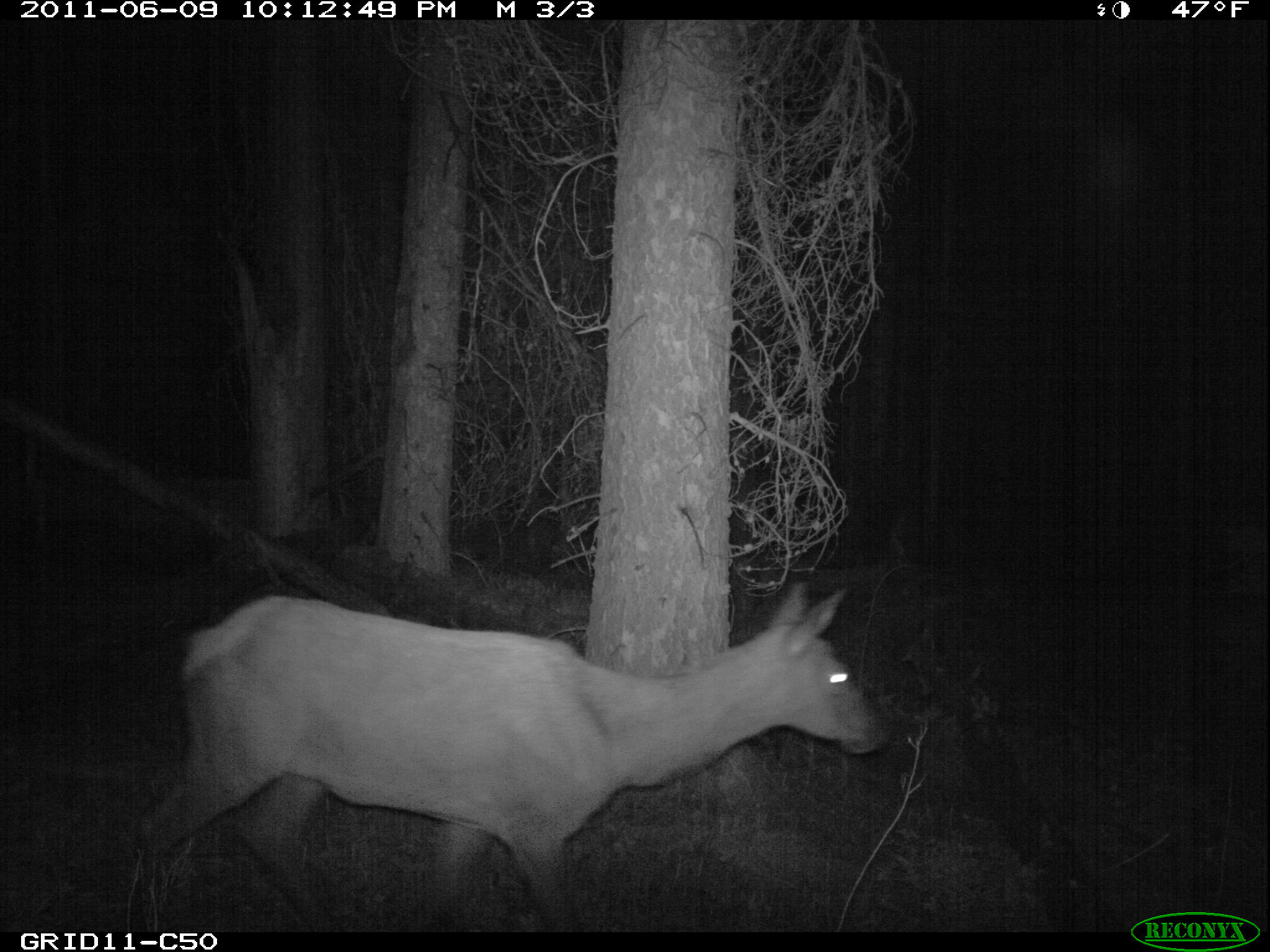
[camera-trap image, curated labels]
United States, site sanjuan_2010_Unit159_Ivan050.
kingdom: Animalia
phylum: Chordata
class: Mammalia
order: Artiodactyla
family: Cervidae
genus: Cervus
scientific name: Cervus elaphus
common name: red deer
Cervus elaphus (red deer).